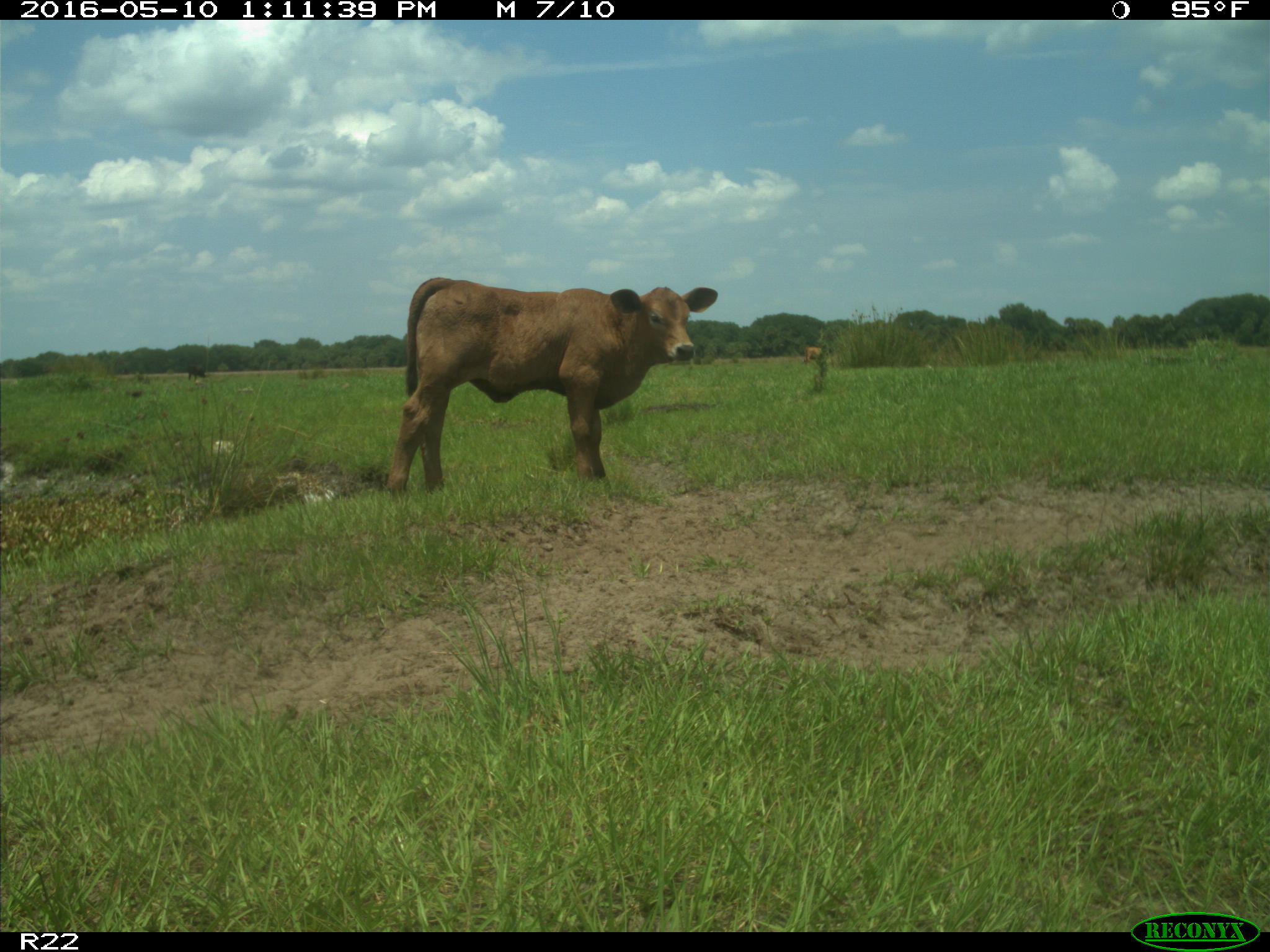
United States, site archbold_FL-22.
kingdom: Animalia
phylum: Chordata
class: Mammalia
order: Artiodactyla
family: Bovidae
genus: Bos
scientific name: Bos taurus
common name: domestic cow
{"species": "Bos taurus (domestic cow)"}